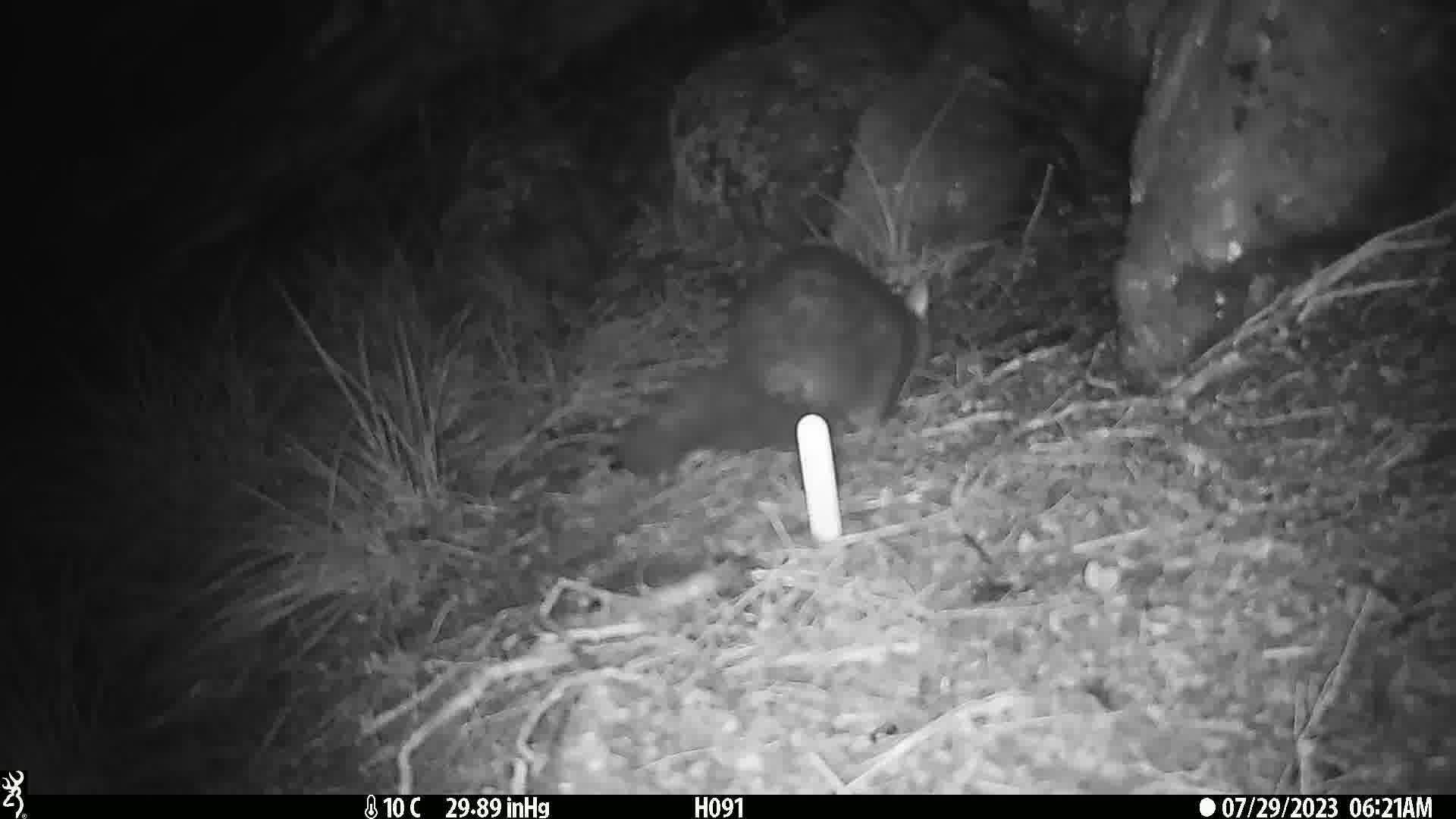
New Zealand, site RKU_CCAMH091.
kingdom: Animalia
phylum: Chordata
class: Mammalia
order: Diprotodontia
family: Phalangeridae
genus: Trichosurus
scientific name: Trichosurus vulpecula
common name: common brushtail possum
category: possum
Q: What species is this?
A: Possum (common brushtail possum) (Trichosurus vulpecula).